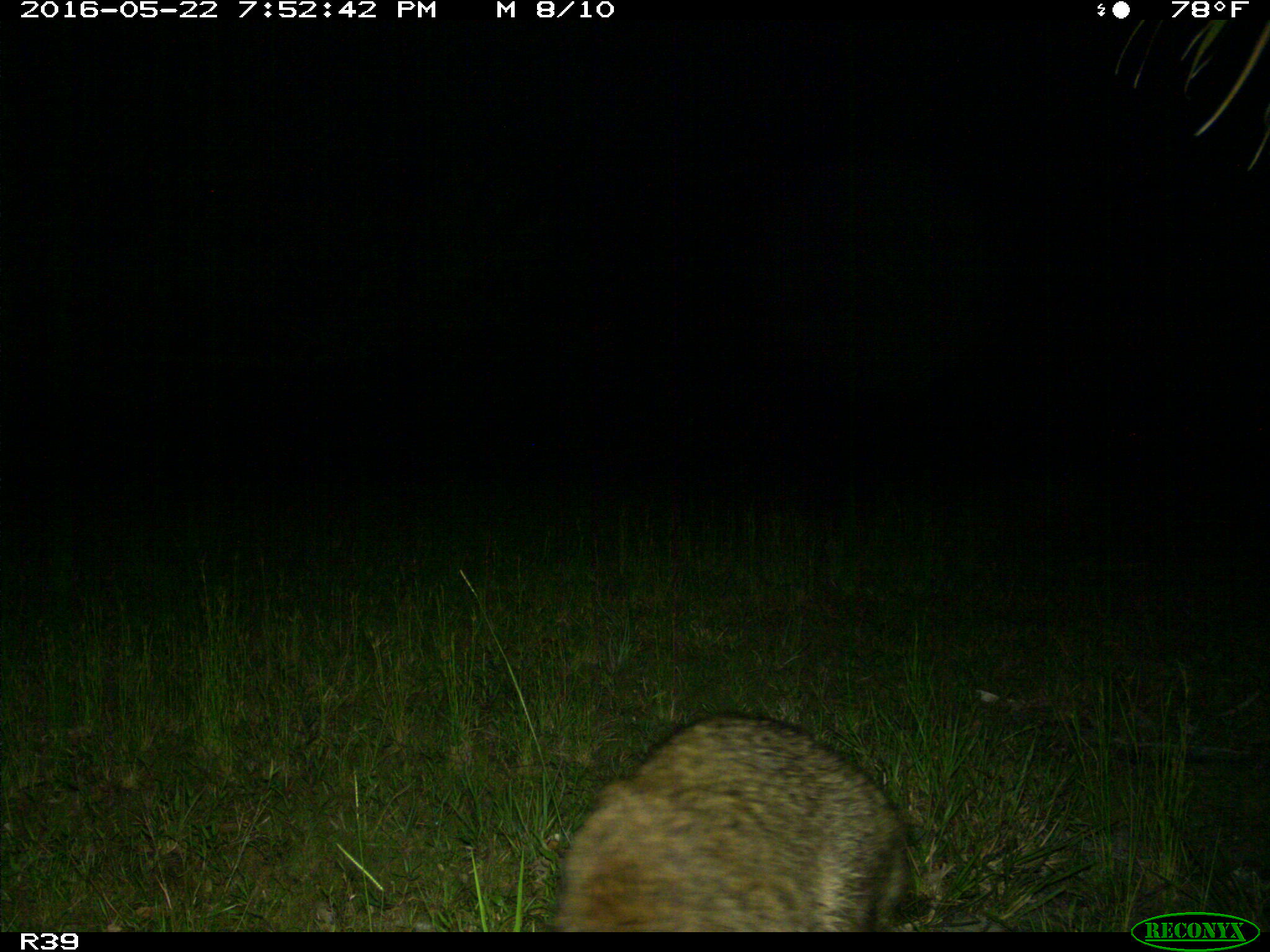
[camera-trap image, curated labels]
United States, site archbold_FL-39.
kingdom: Animalia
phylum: Chordata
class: Mammalia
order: Carnivora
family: Procyonidae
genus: Procyon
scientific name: Procyon lotor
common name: common raccoon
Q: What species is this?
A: Procyon lotor (common raccoon).